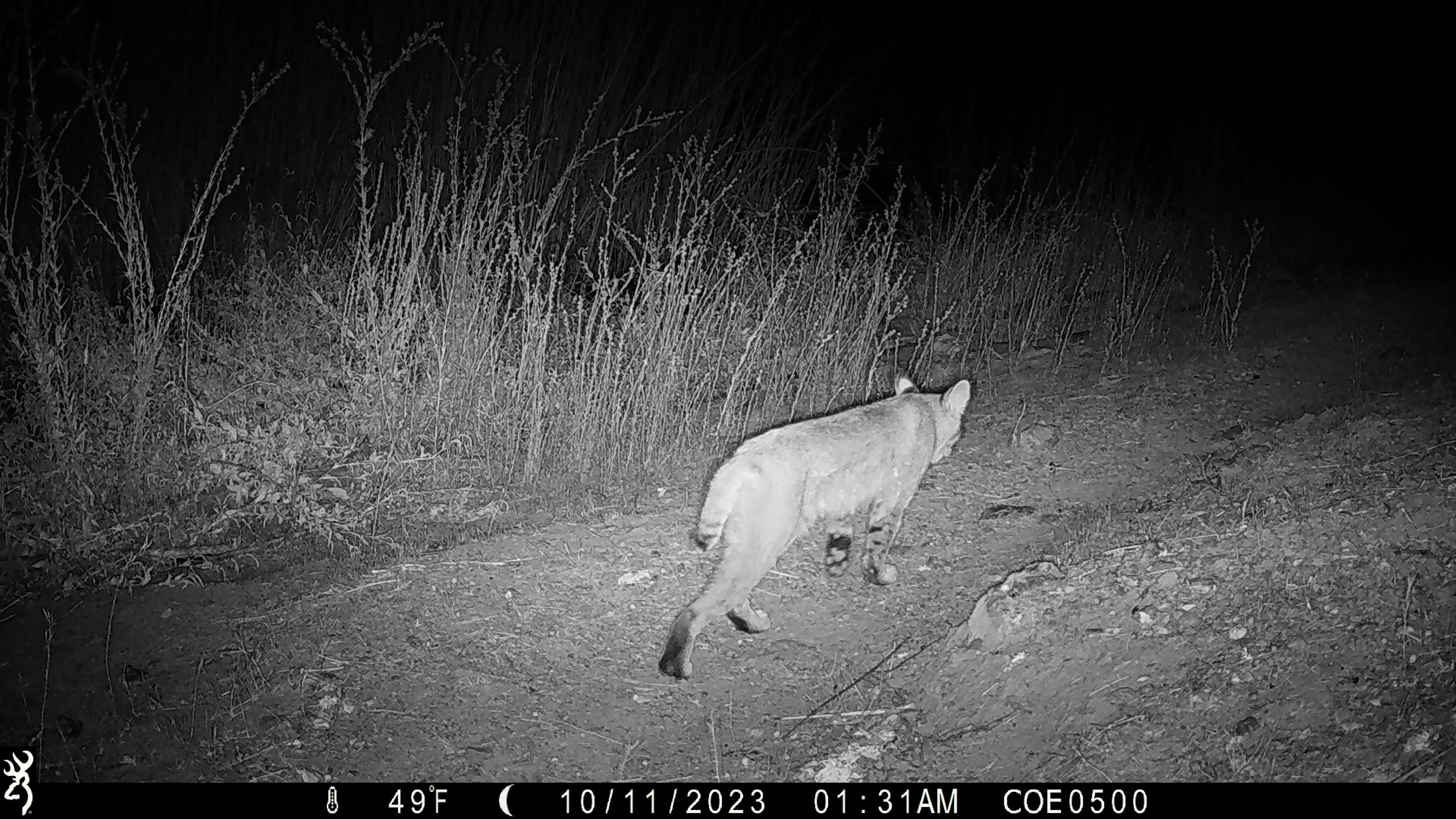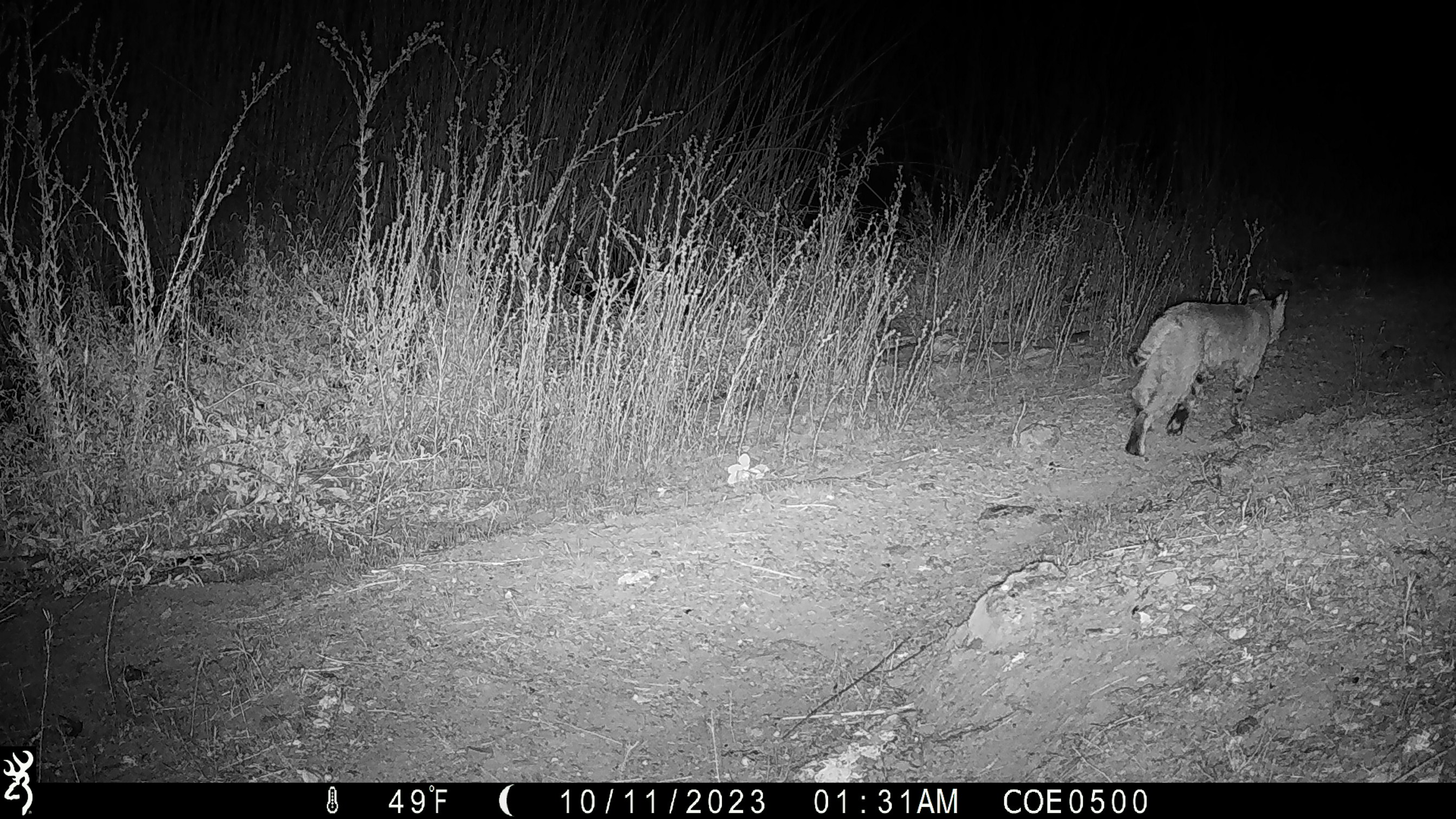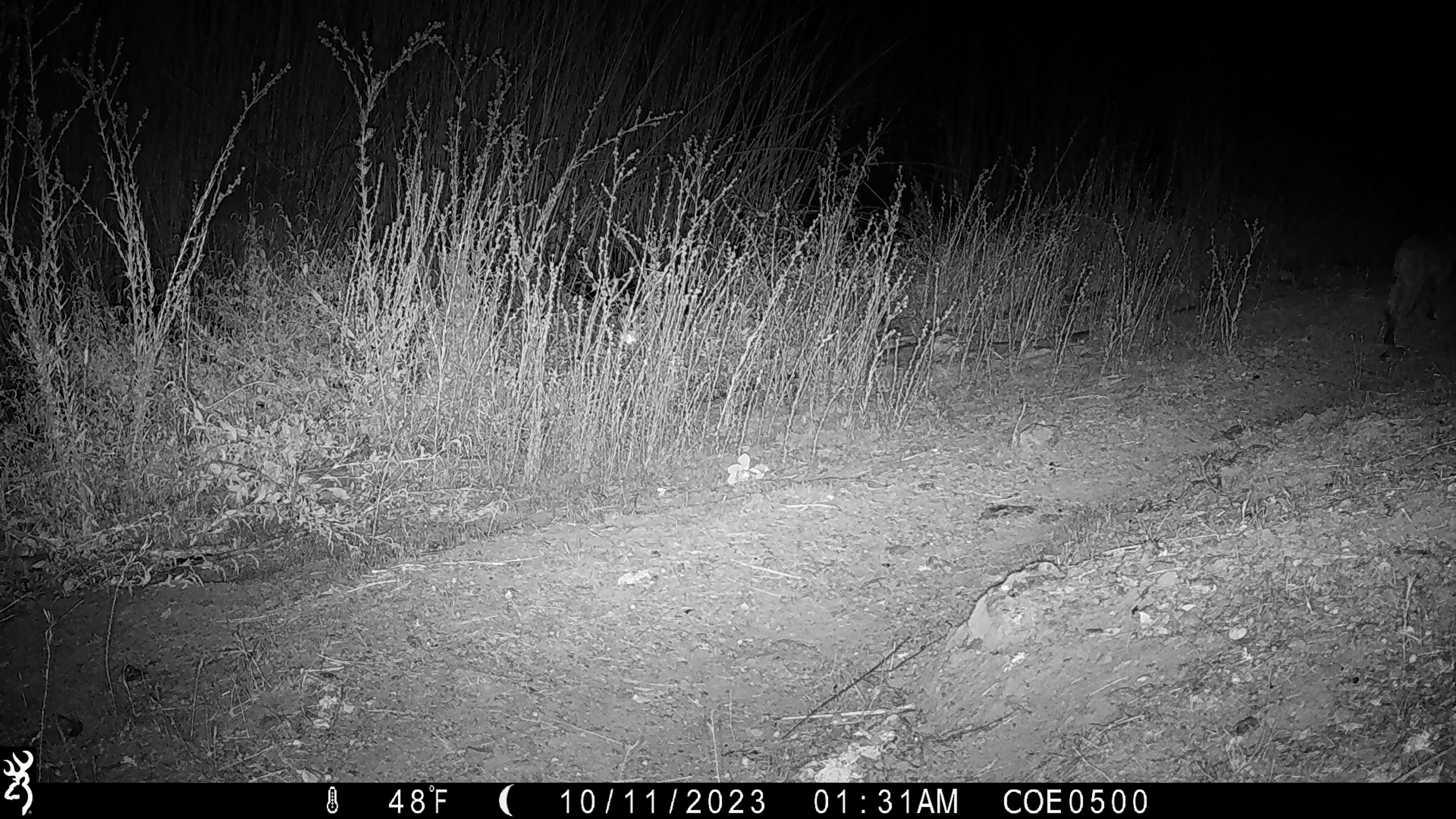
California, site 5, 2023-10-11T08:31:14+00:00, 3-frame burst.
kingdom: Animalia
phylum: Chordata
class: Mammalia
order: Carnivora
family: Felidae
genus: Lynx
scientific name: Lynx rufus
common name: bobcat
Bobcat (Lynx rufus).